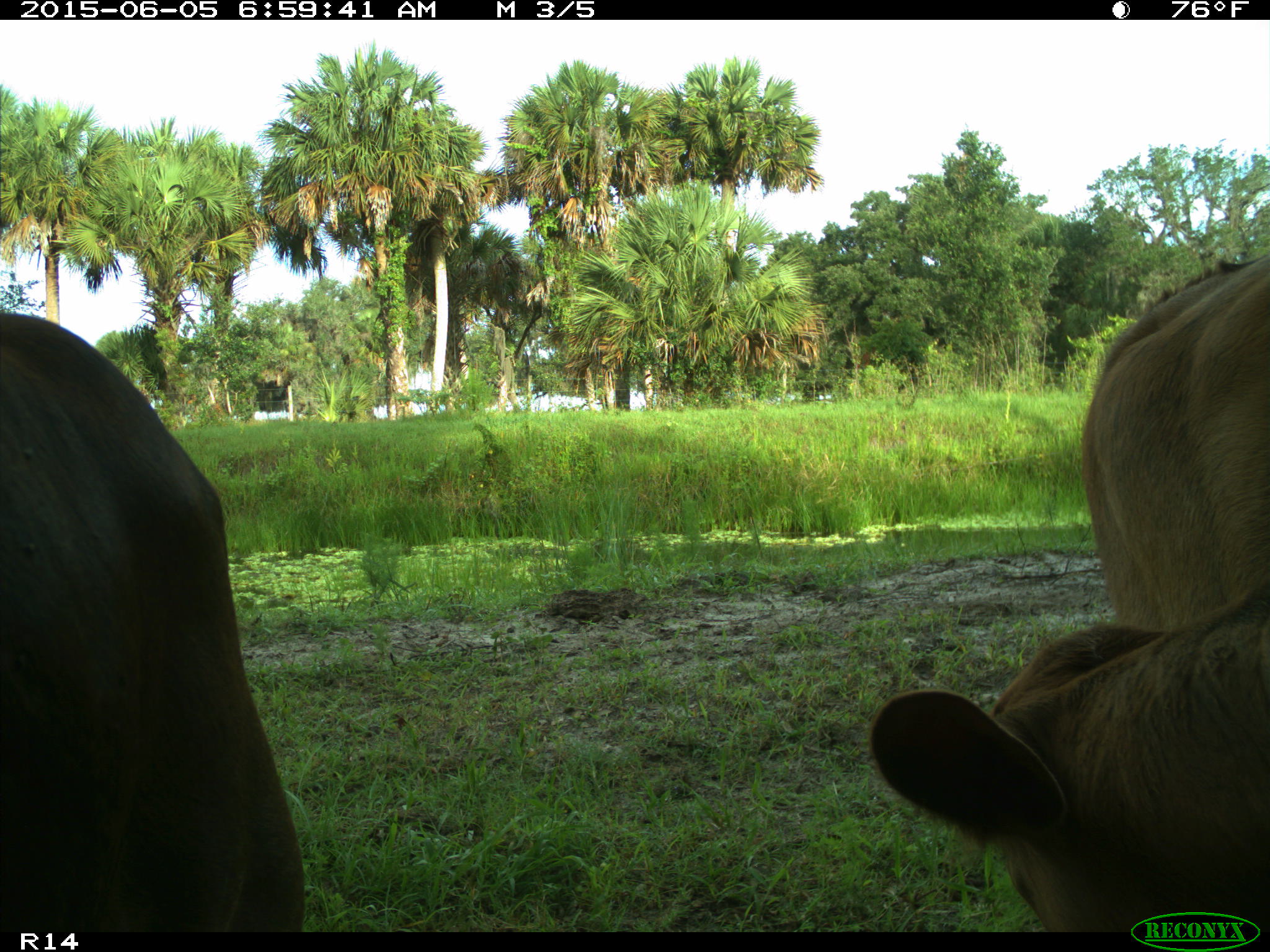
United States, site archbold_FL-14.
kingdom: Animalia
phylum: Chordata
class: Mammalia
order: Artiodactyla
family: Bovidae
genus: Bos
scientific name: Bos taurus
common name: domestic cow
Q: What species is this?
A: Bos taurus (domestic cow).